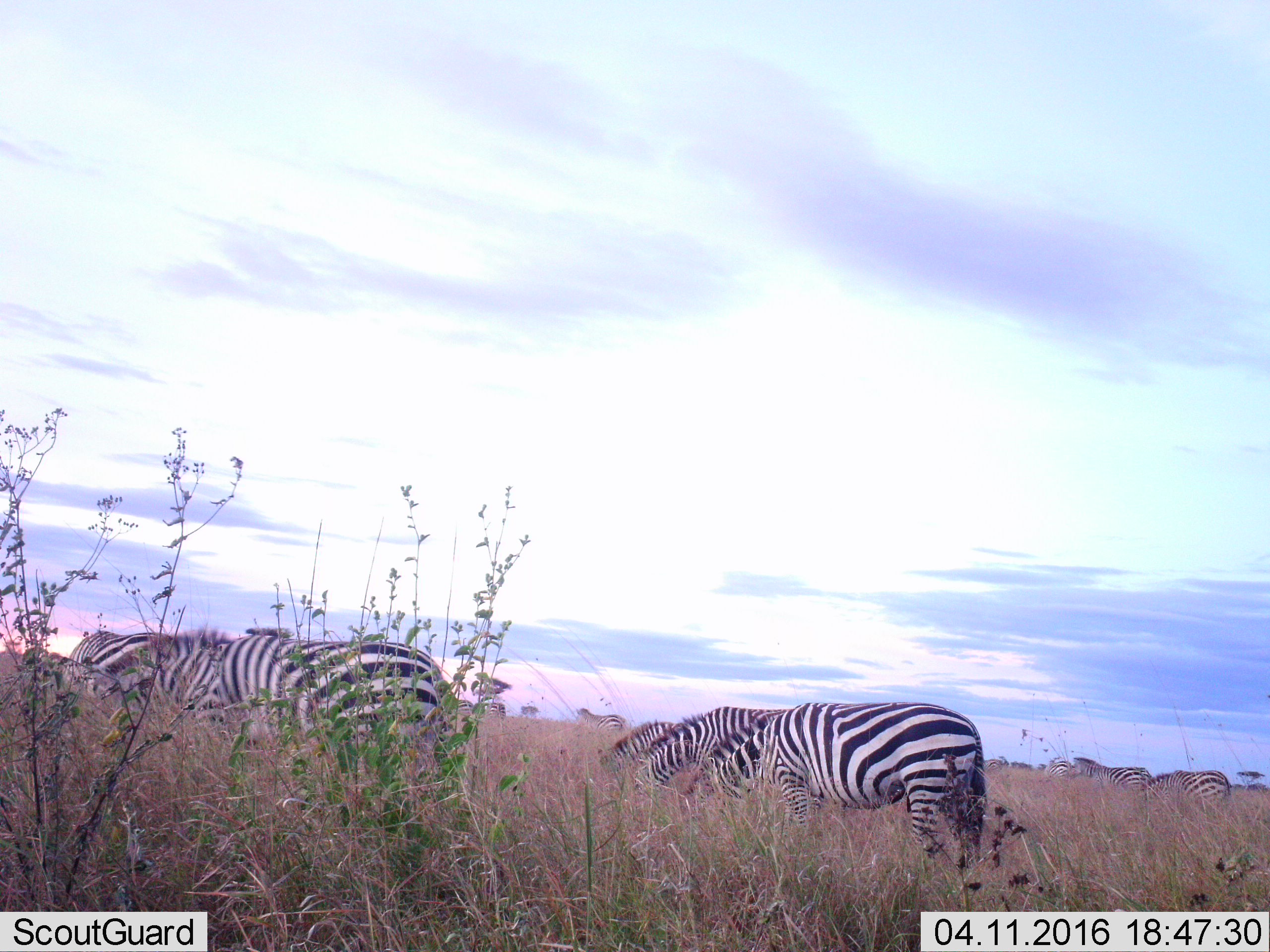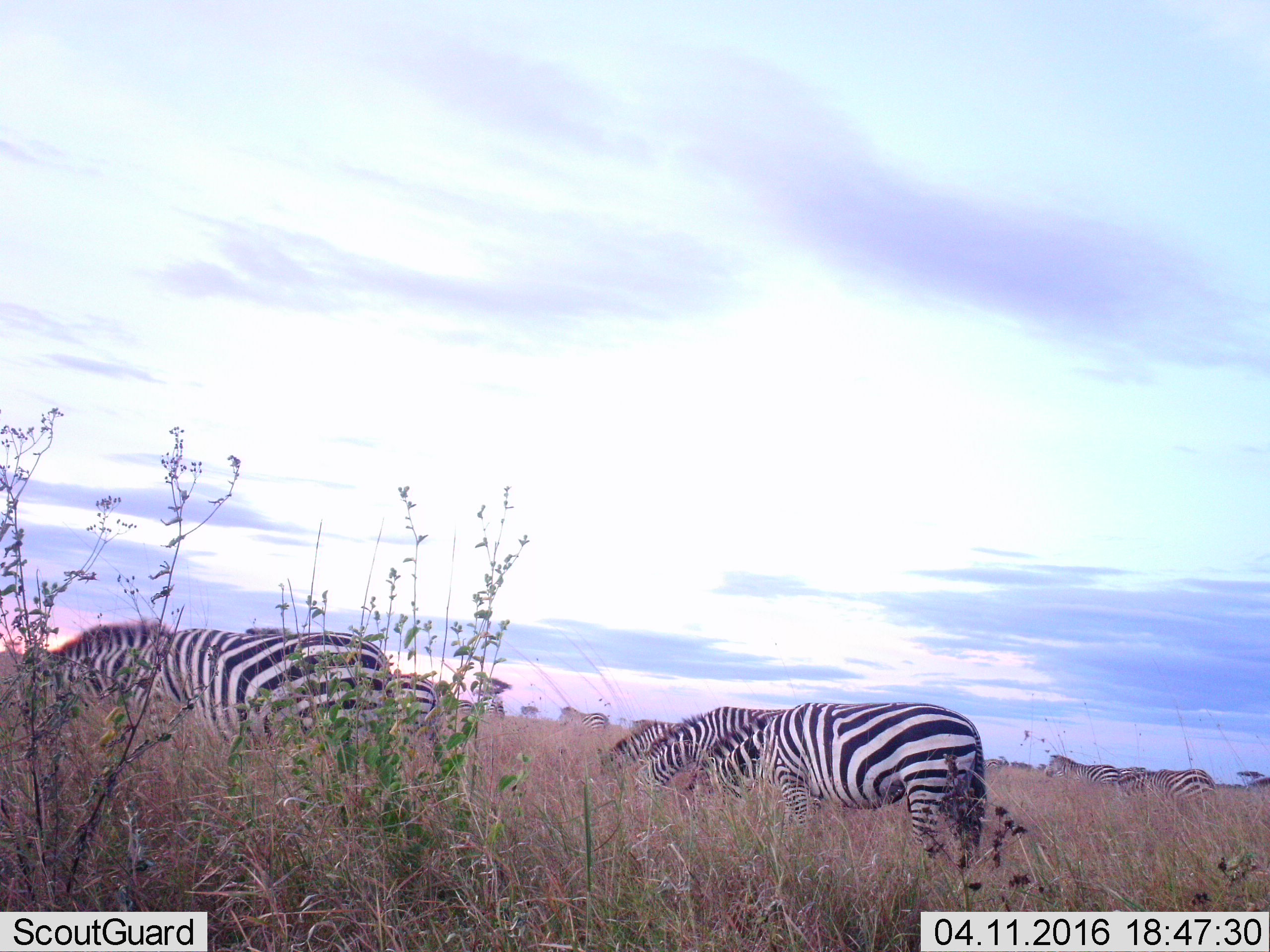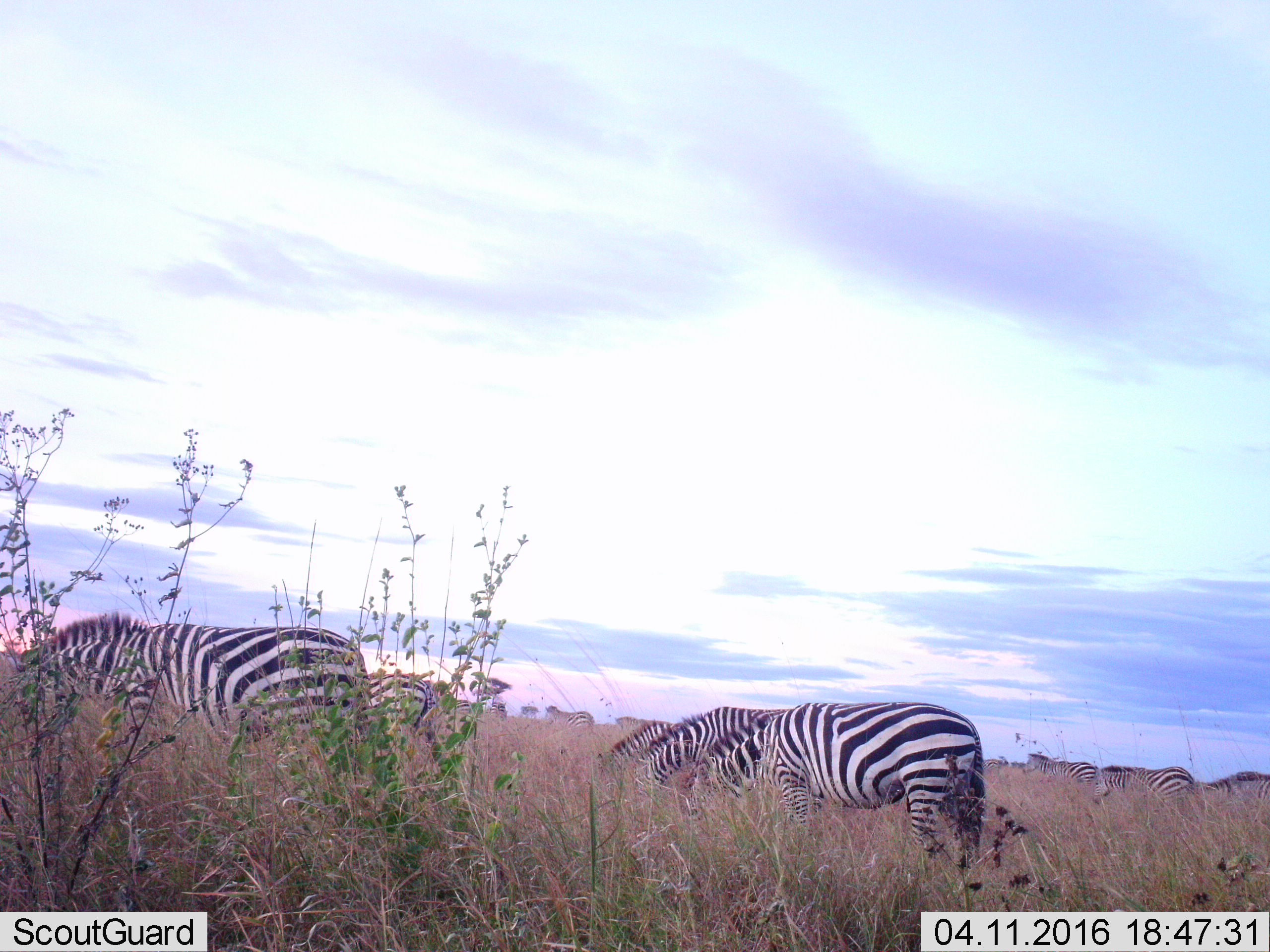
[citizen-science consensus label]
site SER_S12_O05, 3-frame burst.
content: unidentified animal